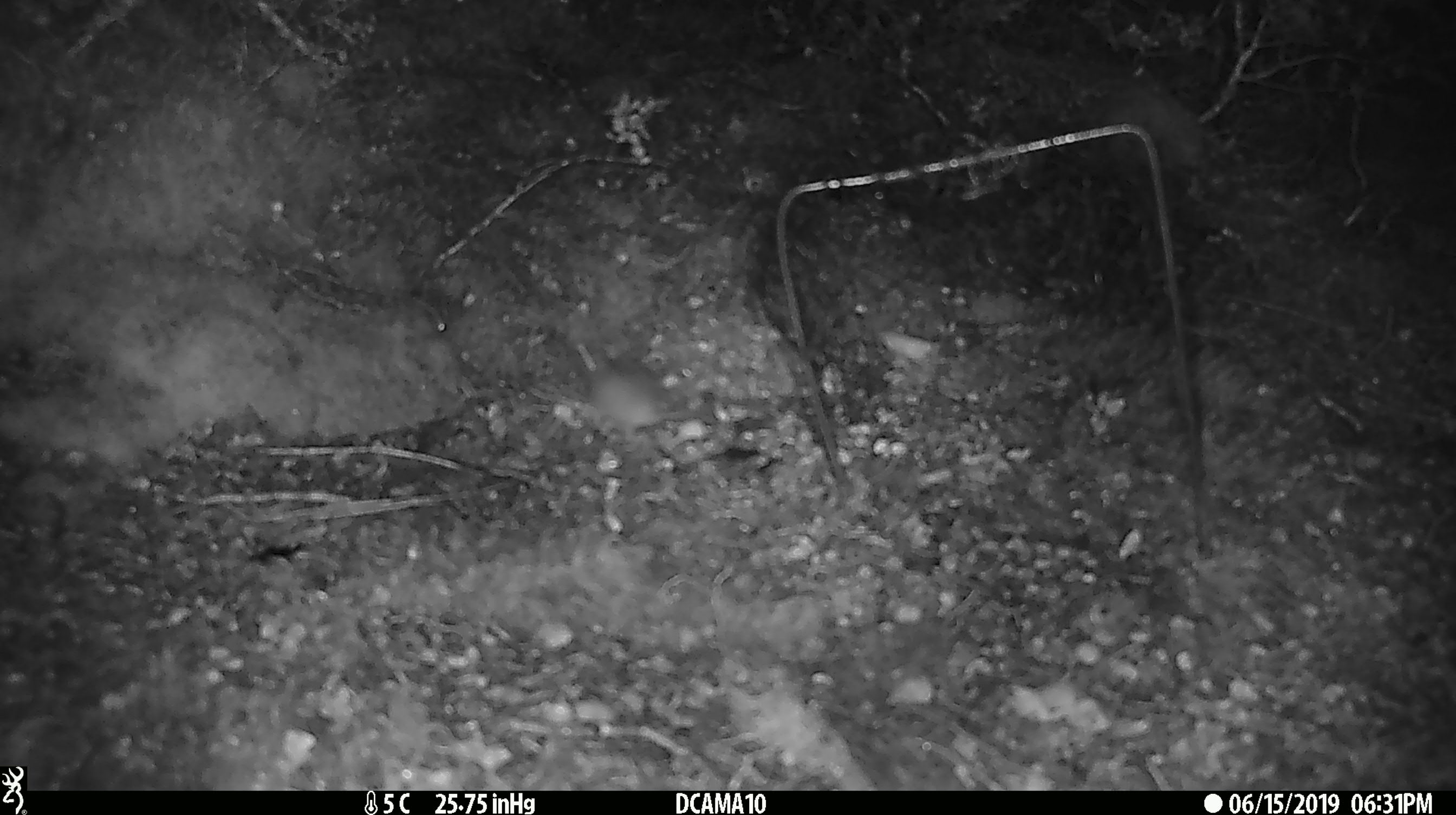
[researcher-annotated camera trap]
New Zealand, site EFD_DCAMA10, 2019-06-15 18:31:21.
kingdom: Animalia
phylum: Chordata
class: Mammalia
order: Rodentia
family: Muridae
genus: Mus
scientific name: Mus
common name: mouse